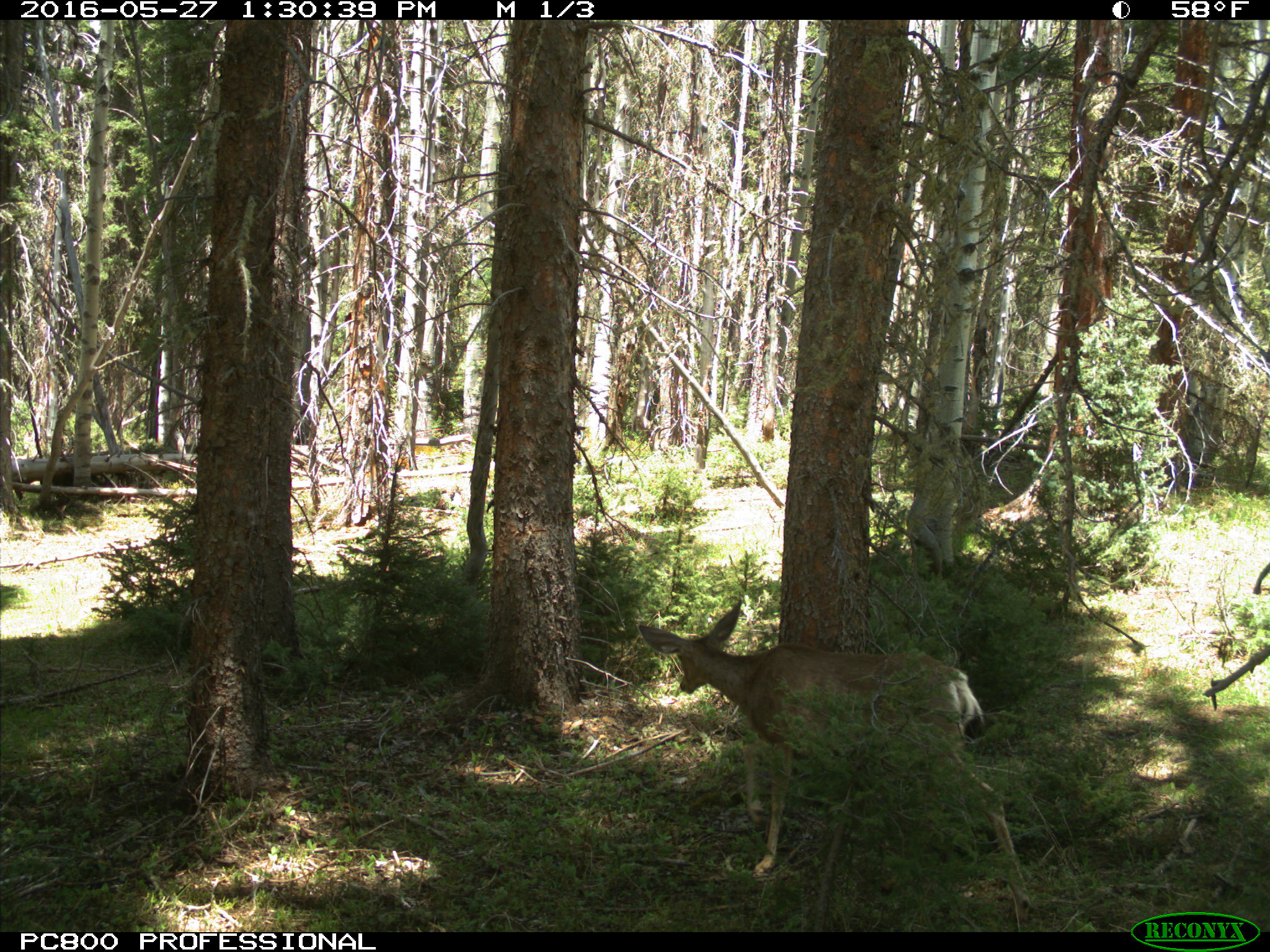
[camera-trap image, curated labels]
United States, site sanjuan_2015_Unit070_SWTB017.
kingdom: Animalia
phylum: Chordata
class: Mammalia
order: Artiodactyla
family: Cervidae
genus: Odocoileus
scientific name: Odocoileus hemionus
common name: mule deer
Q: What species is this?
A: Odocoileus hemionus (mule deer).